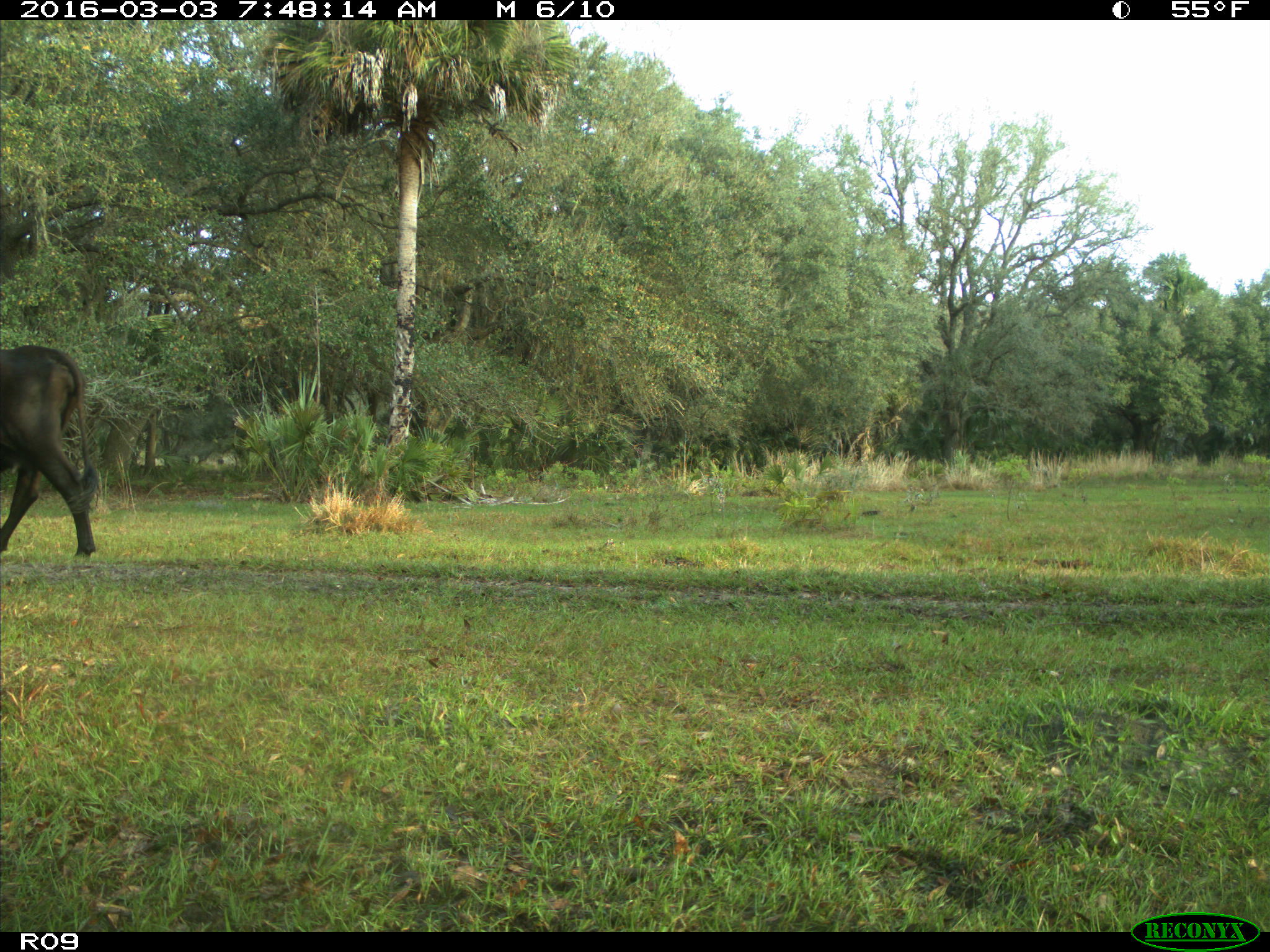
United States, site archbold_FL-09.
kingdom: Animalia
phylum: Chordata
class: Mammalia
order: Artiodactyla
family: Bovidae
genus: Bos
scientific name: Bos taurus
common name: domestic cow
Bos taurus (domestic cow).